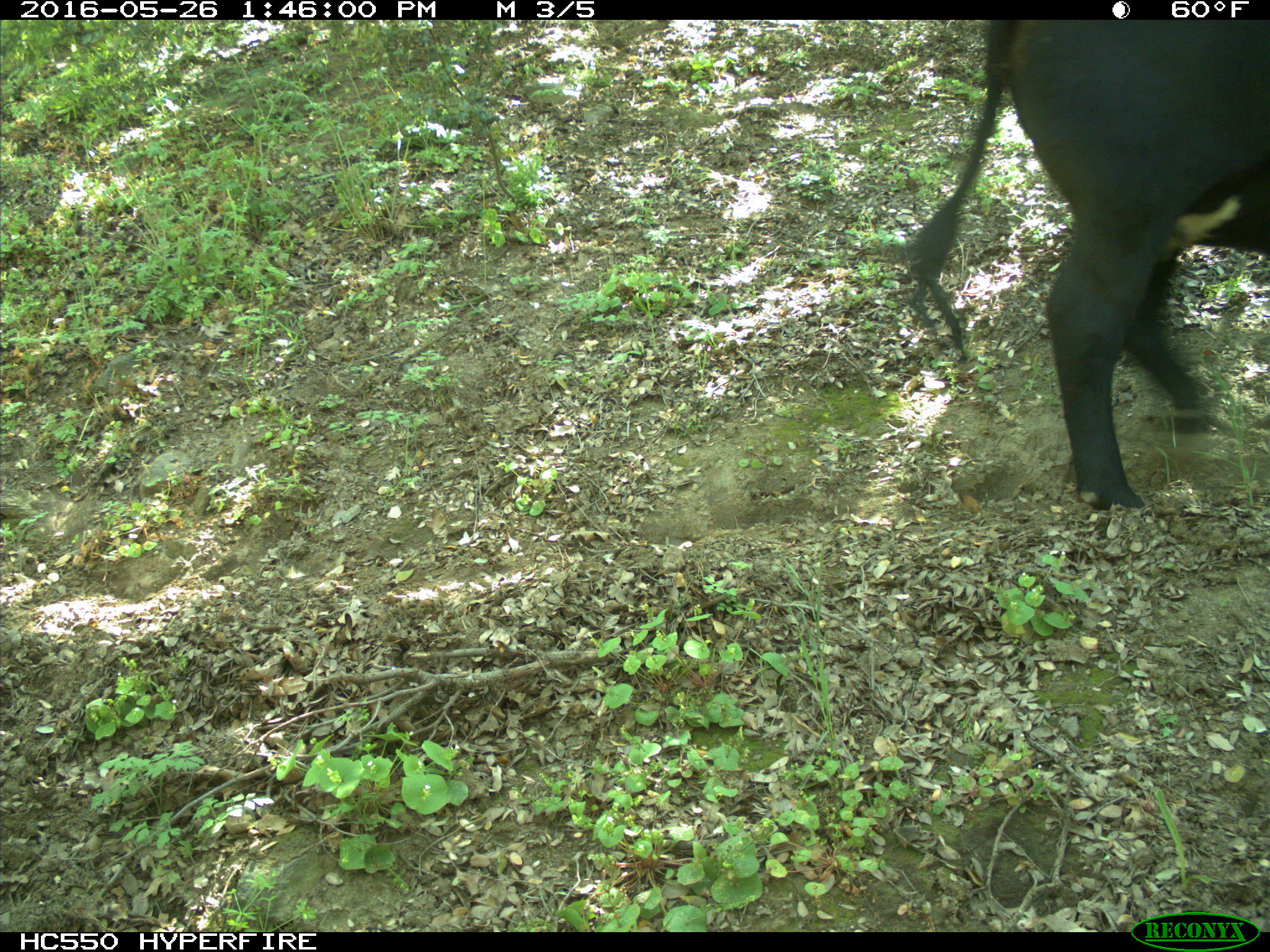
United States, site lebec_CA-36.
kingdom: Animalia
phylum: Chordata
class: Mammalia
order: Artiodactyla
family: Bovidae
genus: Bos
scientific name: Bos taurus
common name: domestic cow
Bos taurus (domestic cow).